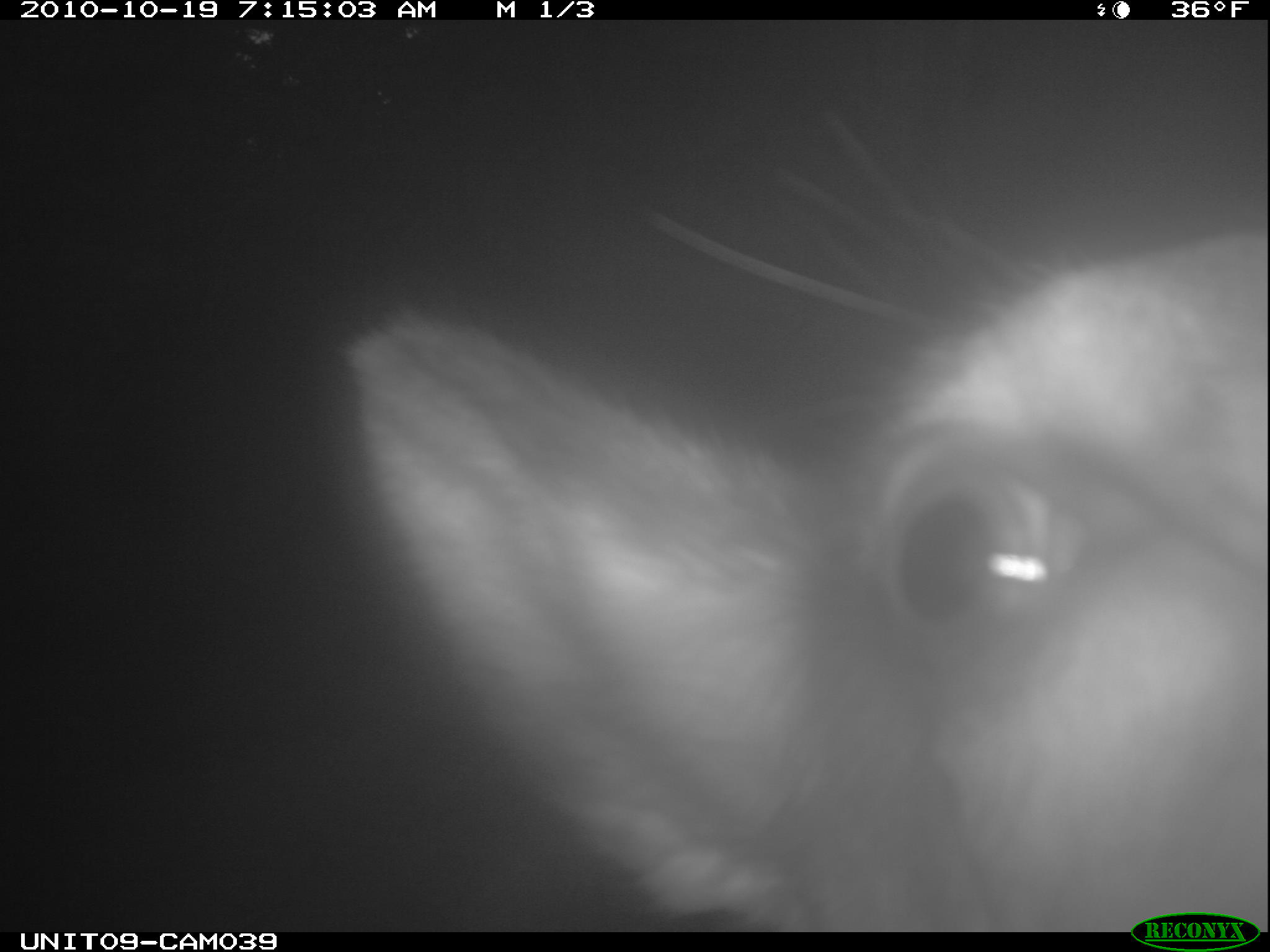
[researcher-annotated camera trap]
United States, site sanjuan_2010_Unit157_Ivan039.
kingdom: Animalia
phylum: Chordata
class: Mammalia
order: Artiodactyla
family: Cervidae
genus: Cervus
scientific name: Cervus elaphus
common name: red deer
Cervus elaphus (red deer).